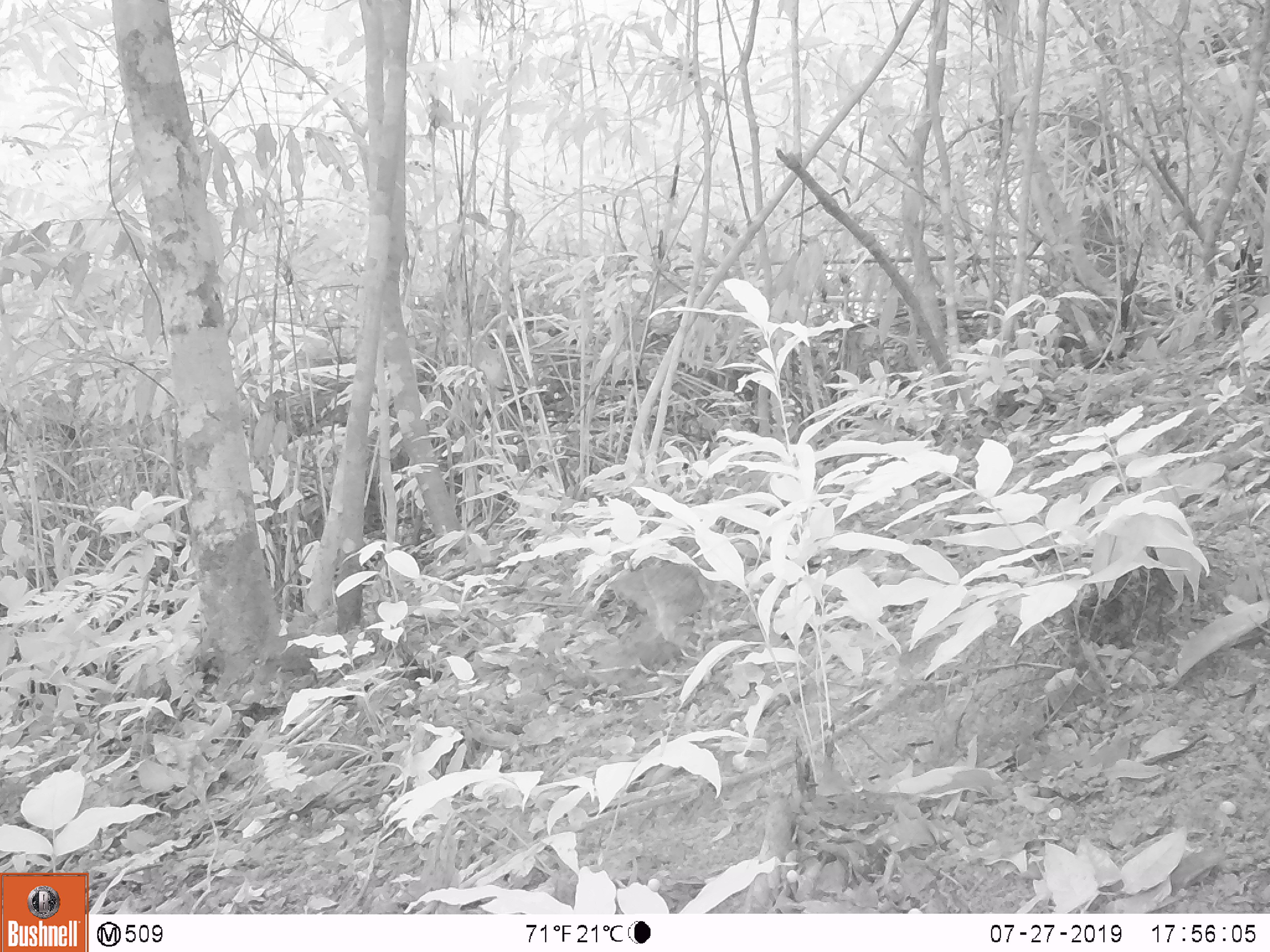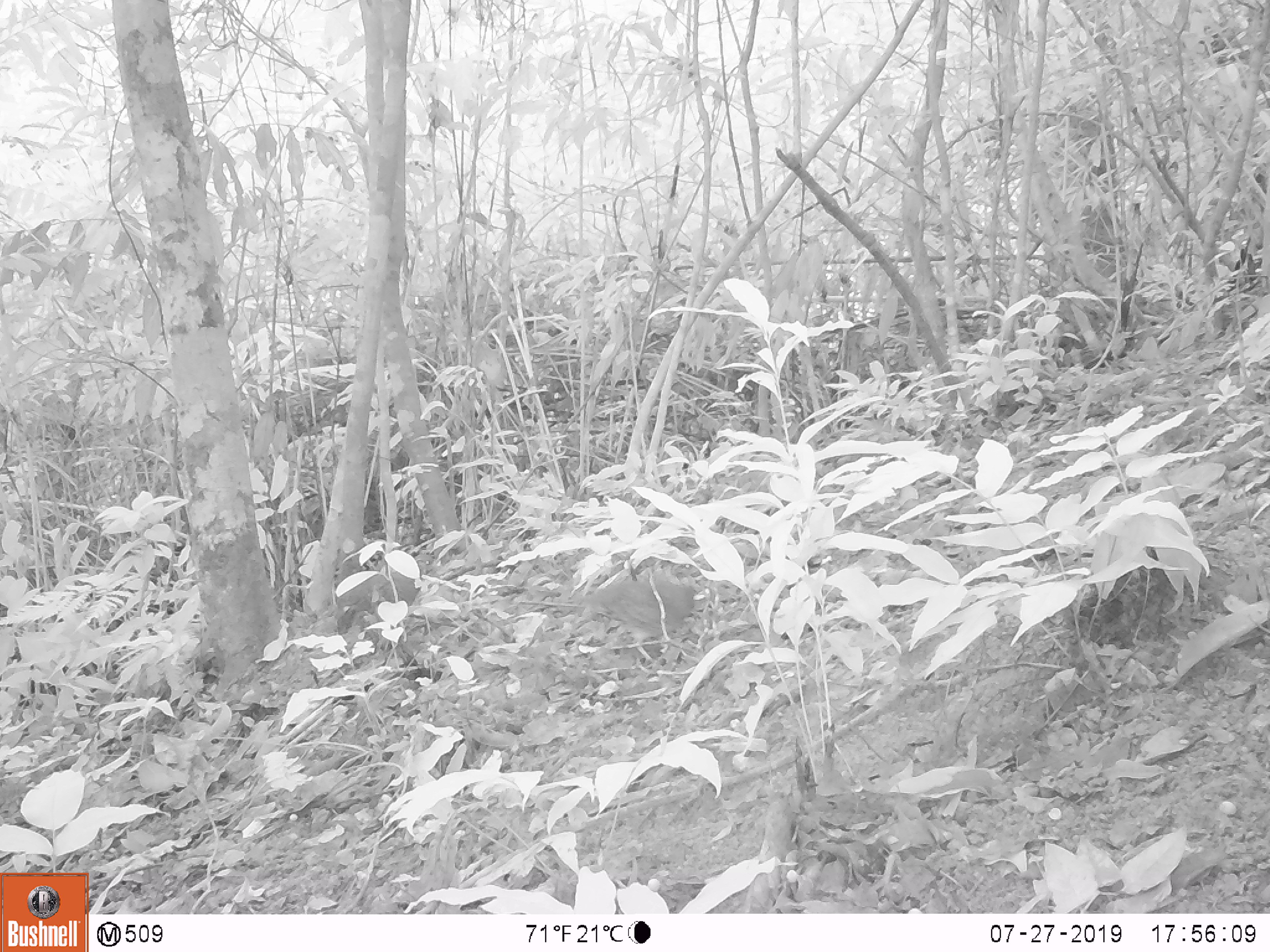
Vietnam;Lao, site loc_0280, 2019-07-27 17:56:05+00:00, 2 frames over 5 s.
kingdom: Animalia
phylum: Chordata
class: Aves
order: Galliformes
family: Phasianidae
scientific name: Phasianidae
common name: partridge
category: unidentified partridge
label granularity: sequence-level